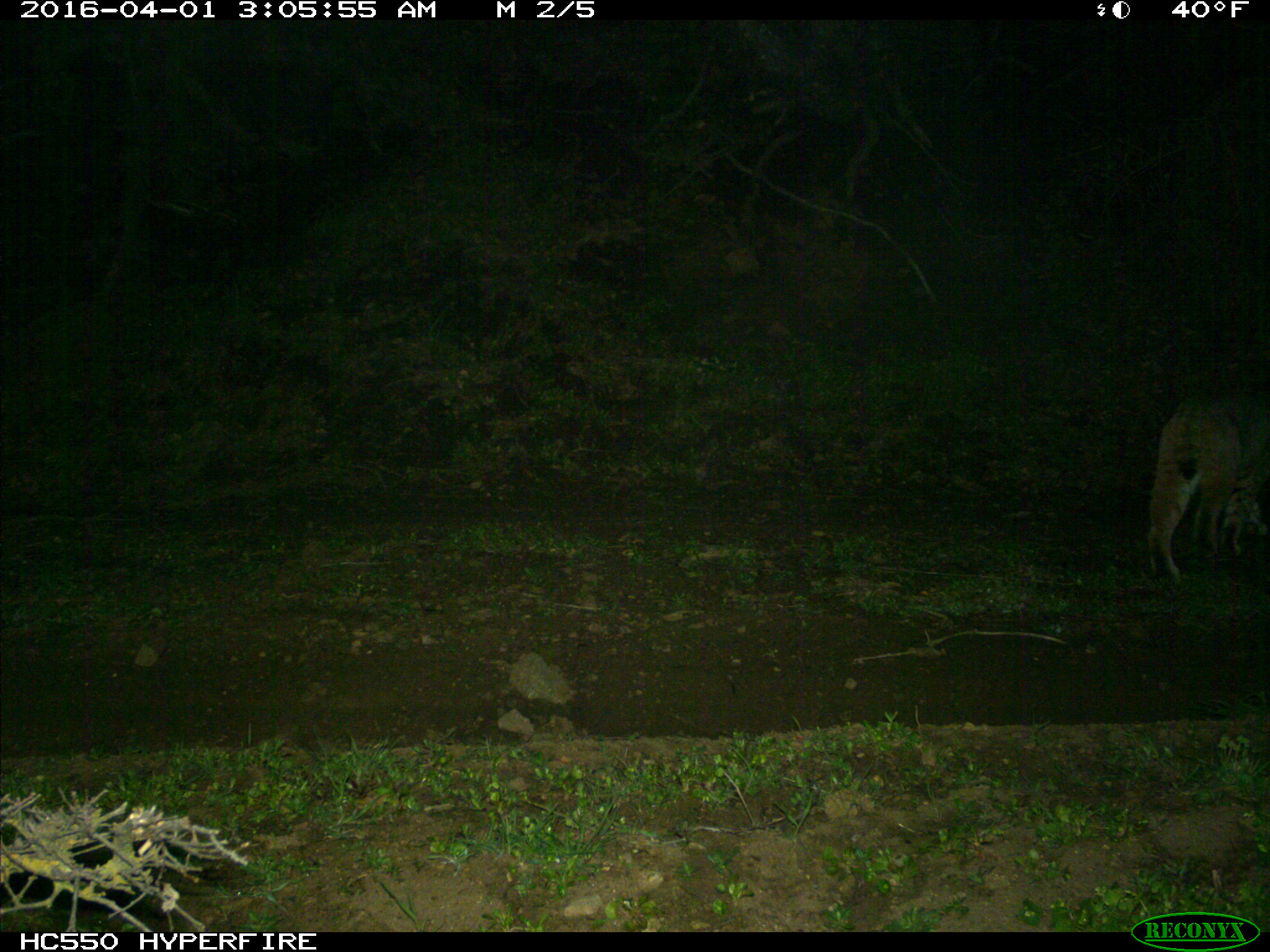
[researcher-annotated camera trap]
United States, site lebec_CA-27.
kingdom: Animalia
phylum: Chordata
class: Mammalia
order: Carnivora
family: Felidae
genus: Lynx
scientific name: Lynx rufus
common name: bobcat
Lynx rufus (bobcat).